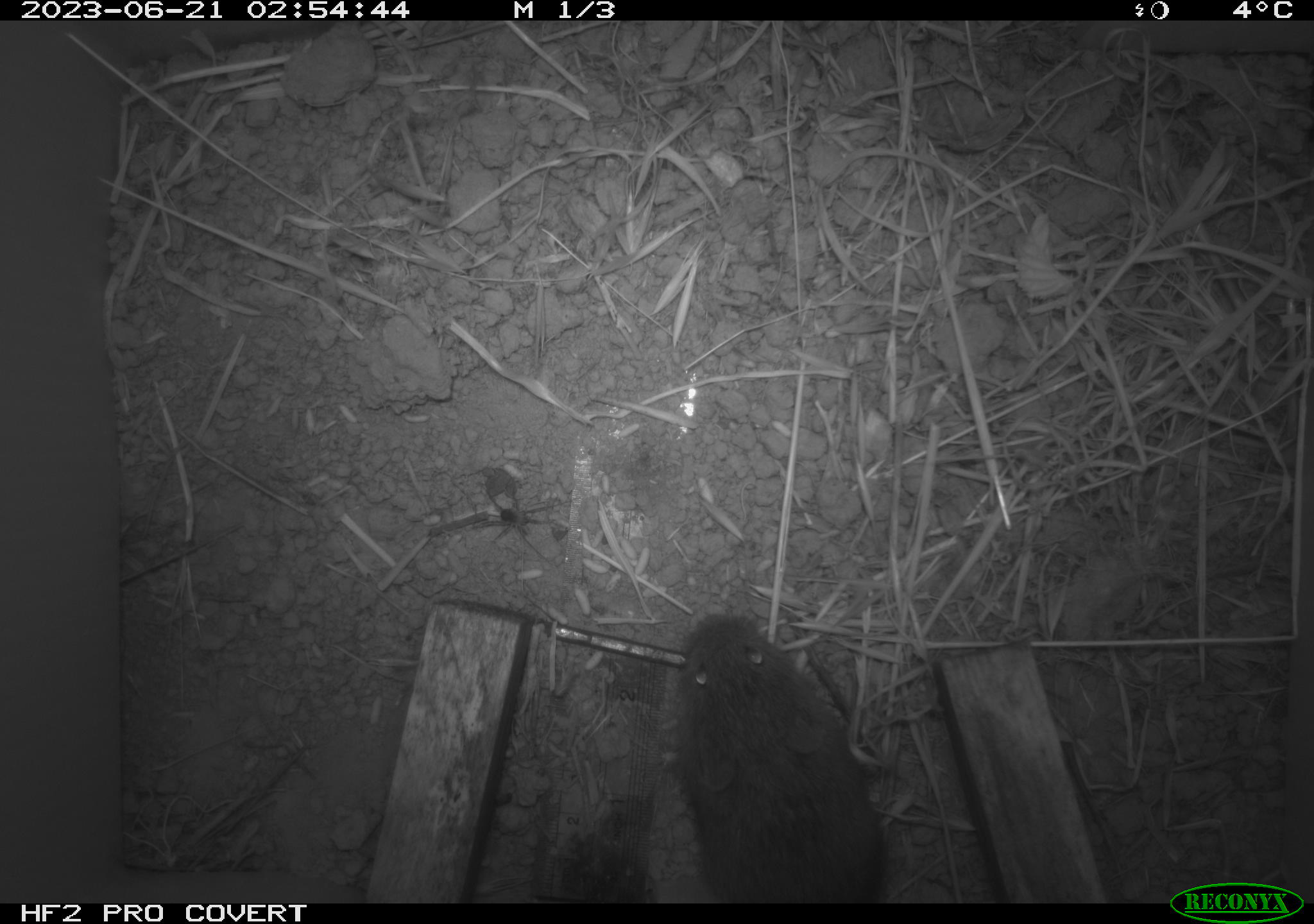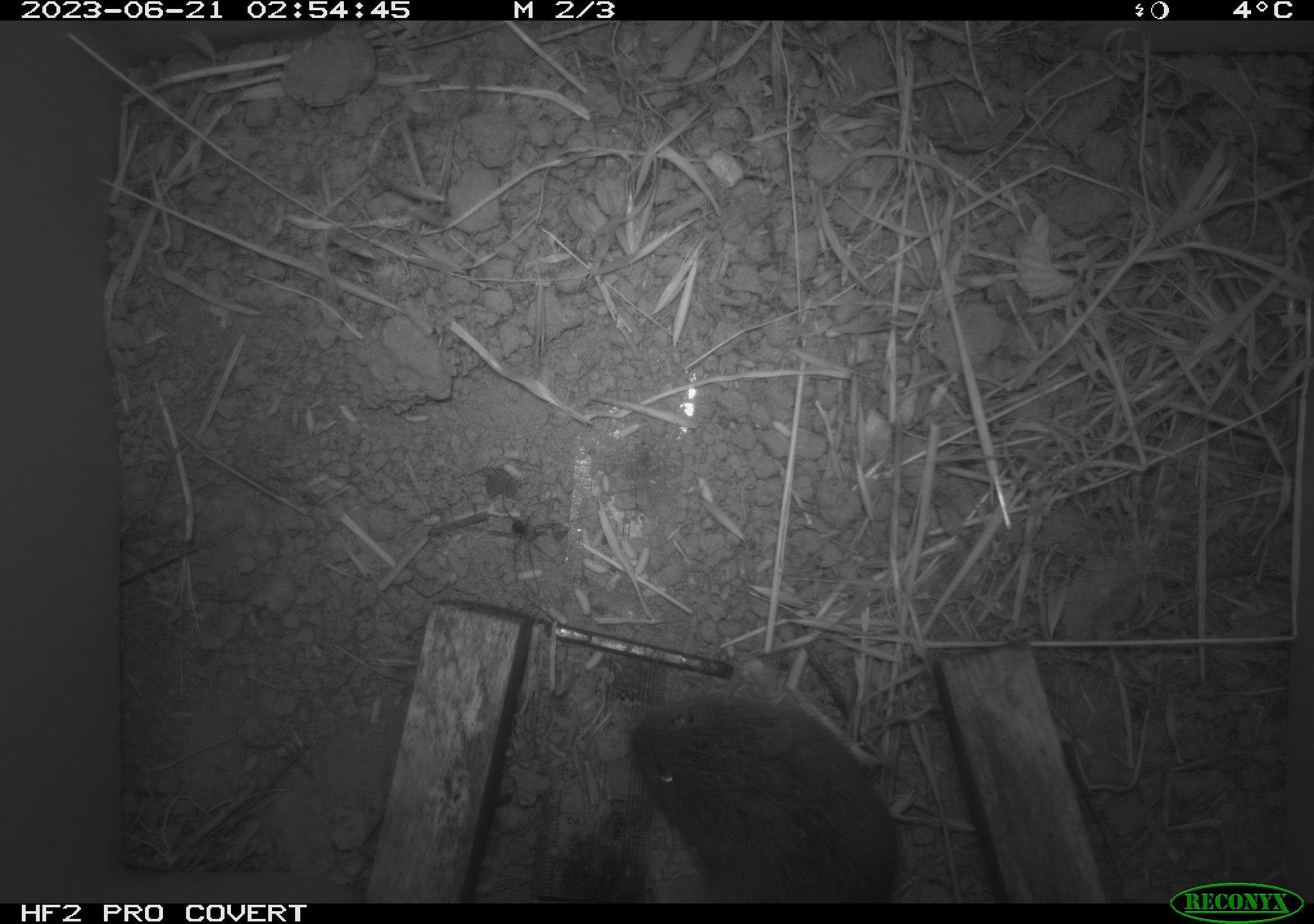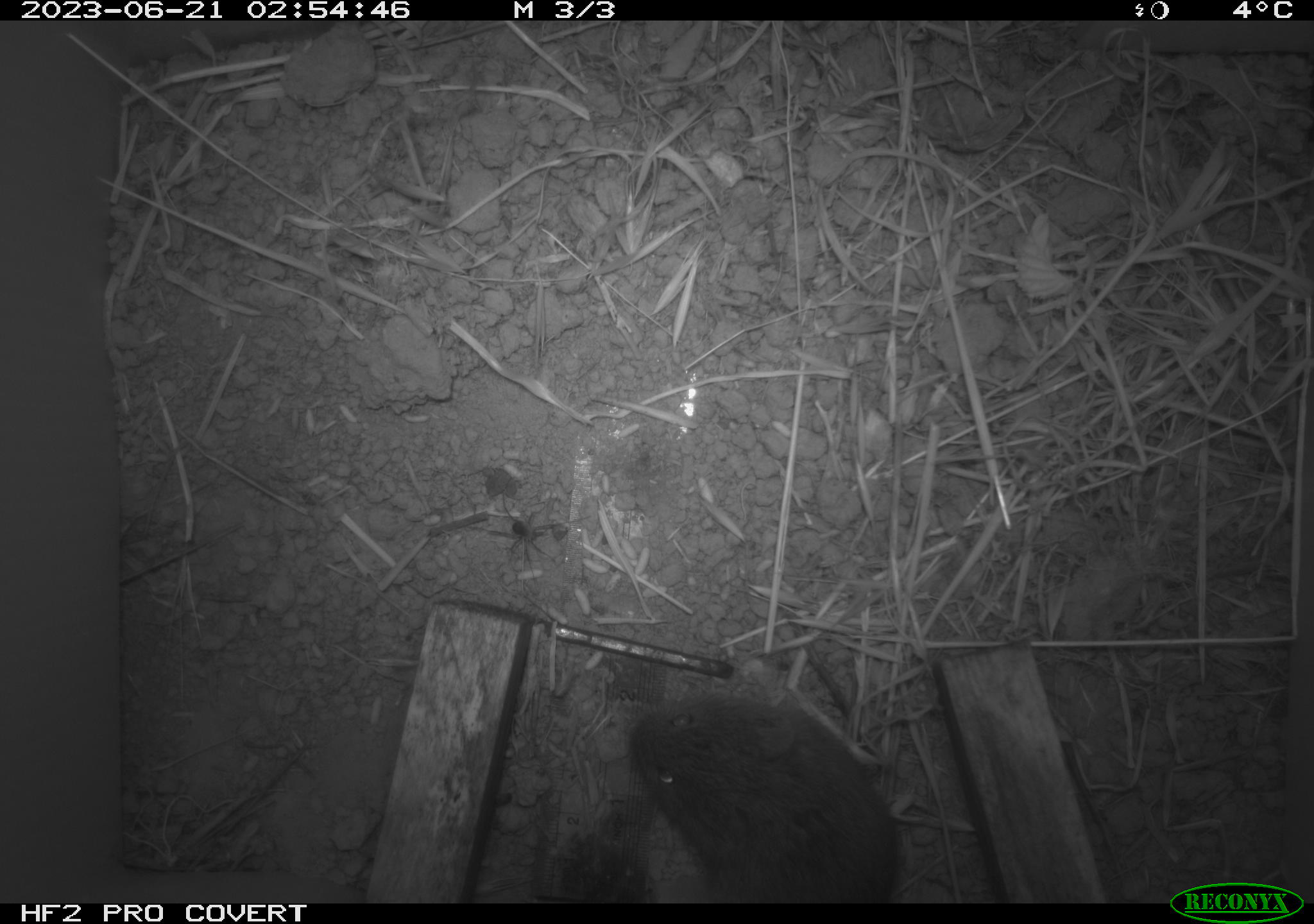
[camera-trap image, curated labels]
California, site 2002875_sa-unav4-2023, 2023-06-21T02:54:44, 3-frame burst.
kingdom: Animalia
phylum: Chordata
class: Mammalia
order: Rodentia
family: Cricetidae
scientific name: Arvicolinae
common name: voles, lemmings, and muskrats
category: arvicolinae subfamily